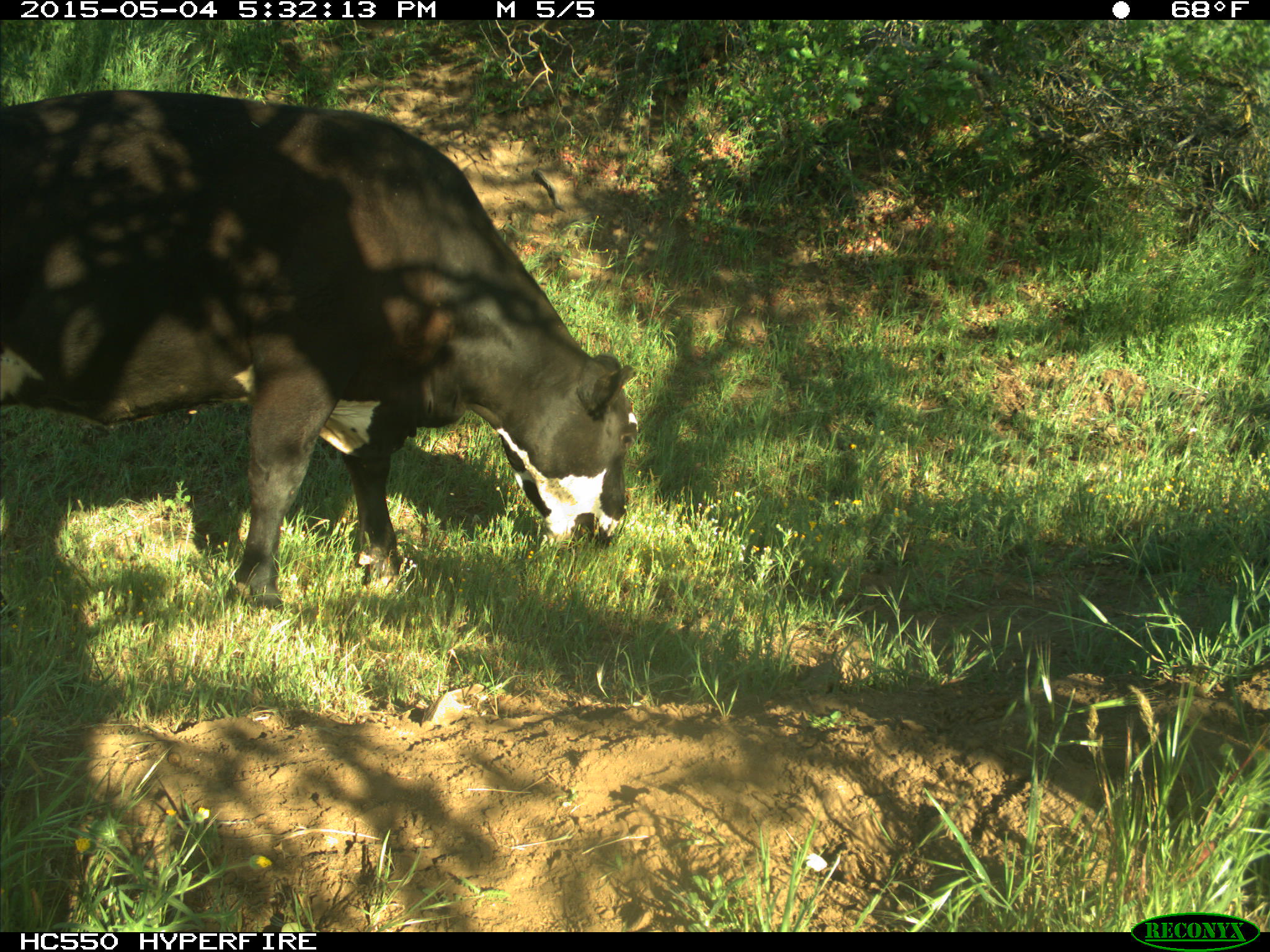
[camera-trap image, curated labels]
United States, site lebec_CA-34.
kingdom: Animalia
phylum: Chordata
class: Mammalia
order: Artiodactyla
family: Bovidae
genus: Bos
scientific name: Bos taurus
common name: domestic cow